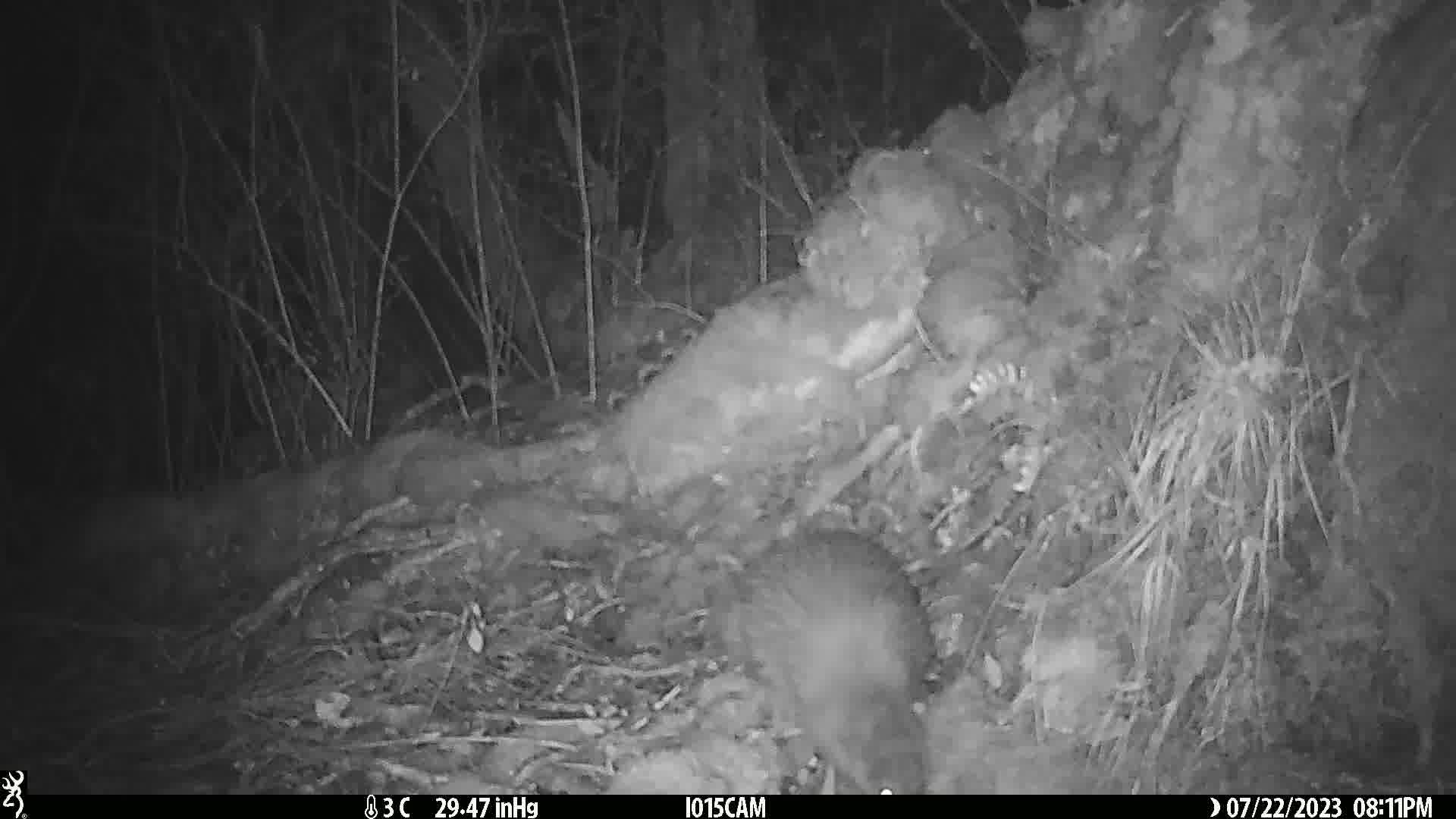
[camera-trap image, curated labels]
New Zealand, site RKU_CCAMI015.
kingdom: Animalia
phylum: Chordata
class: Aves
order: Apterygiformes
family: Apterygidae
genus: Apteryx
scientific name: Apteryx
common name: kiwi